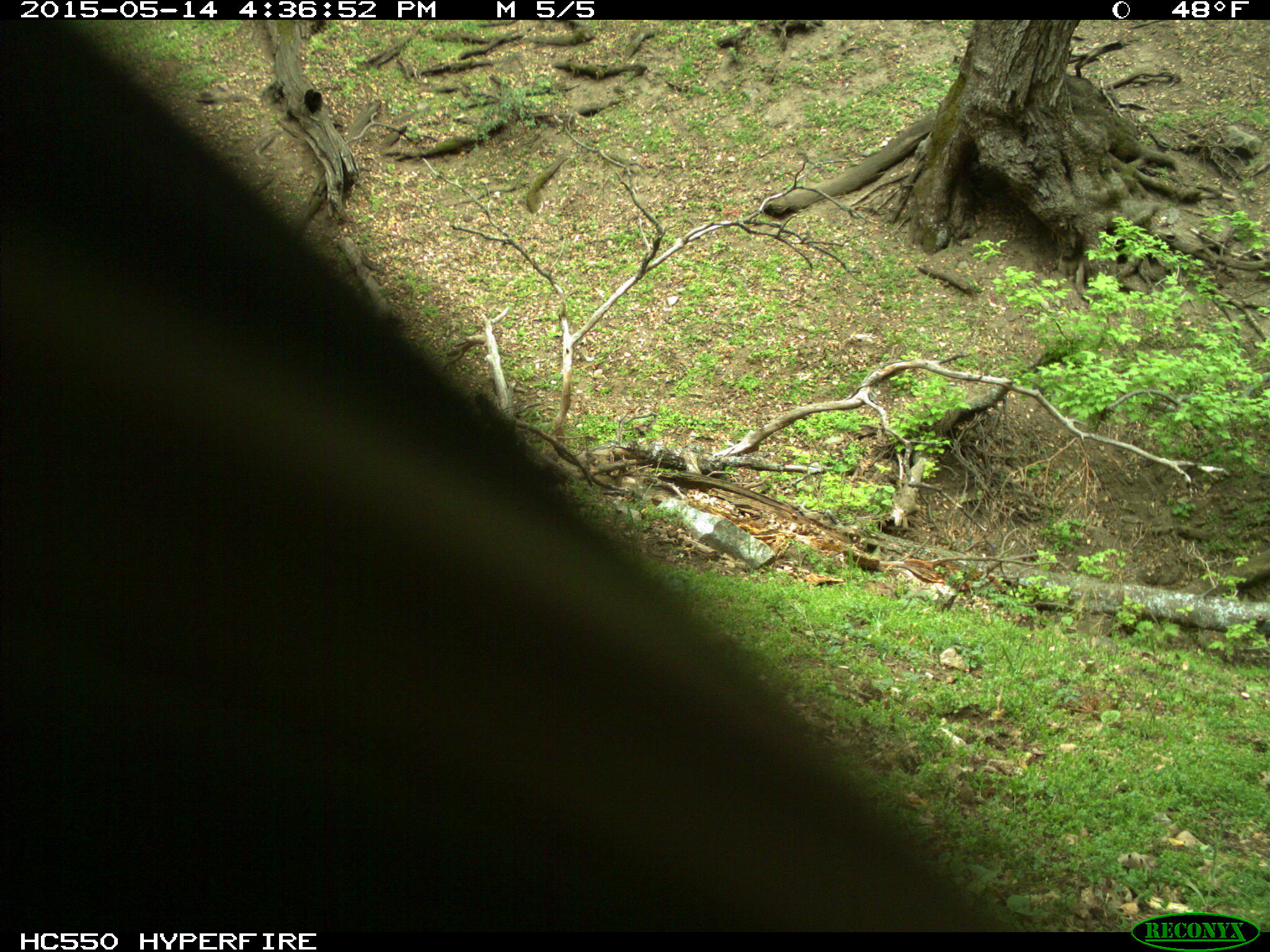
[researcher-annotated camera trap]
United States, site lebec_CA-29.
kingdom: Animalia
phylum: Chordata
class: Mammalia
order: Artiodactyla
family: Bovidae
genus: Bos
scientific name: Bos taurus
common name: domestic cow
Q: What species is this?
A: Bos taurus (domestic cow).